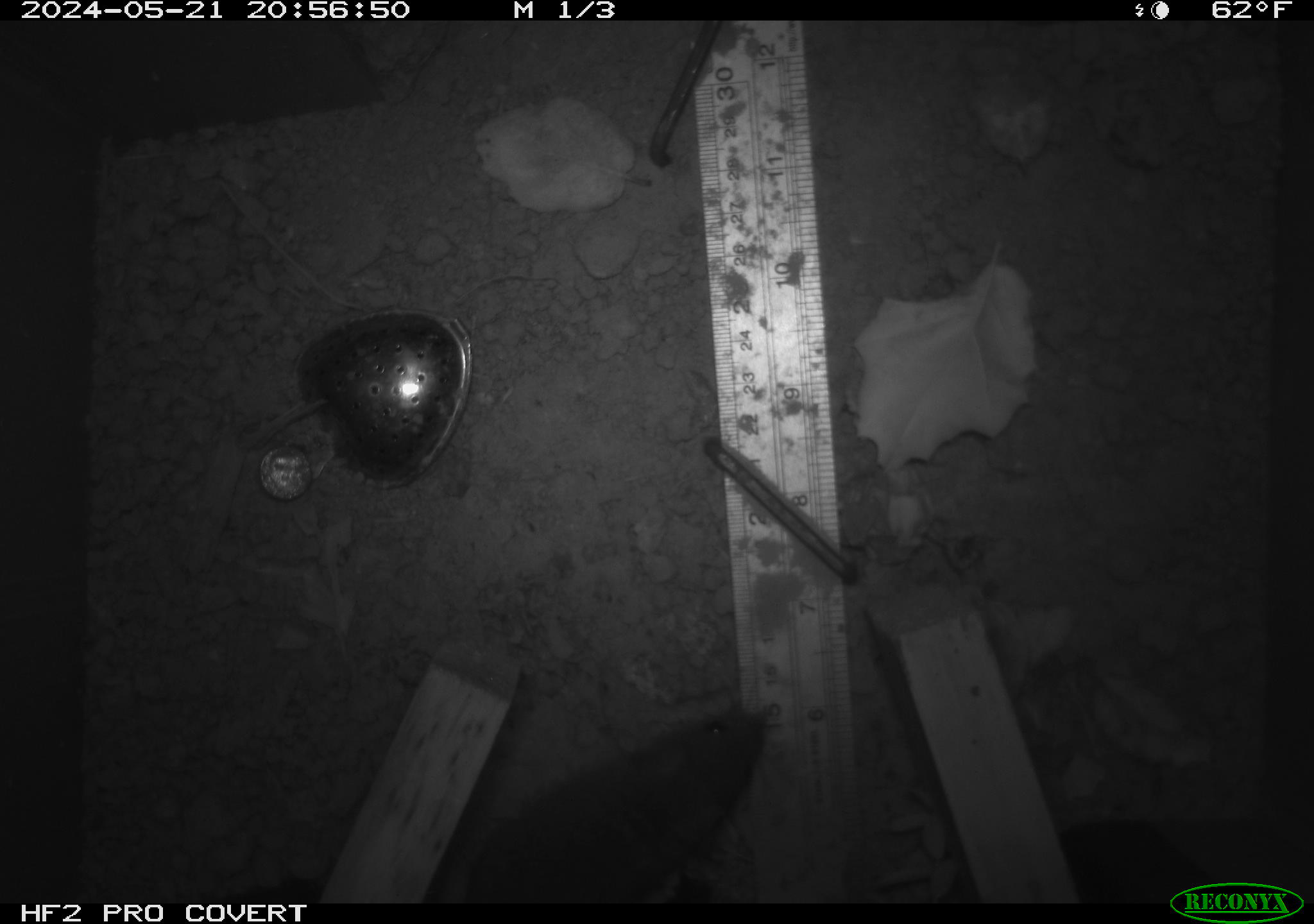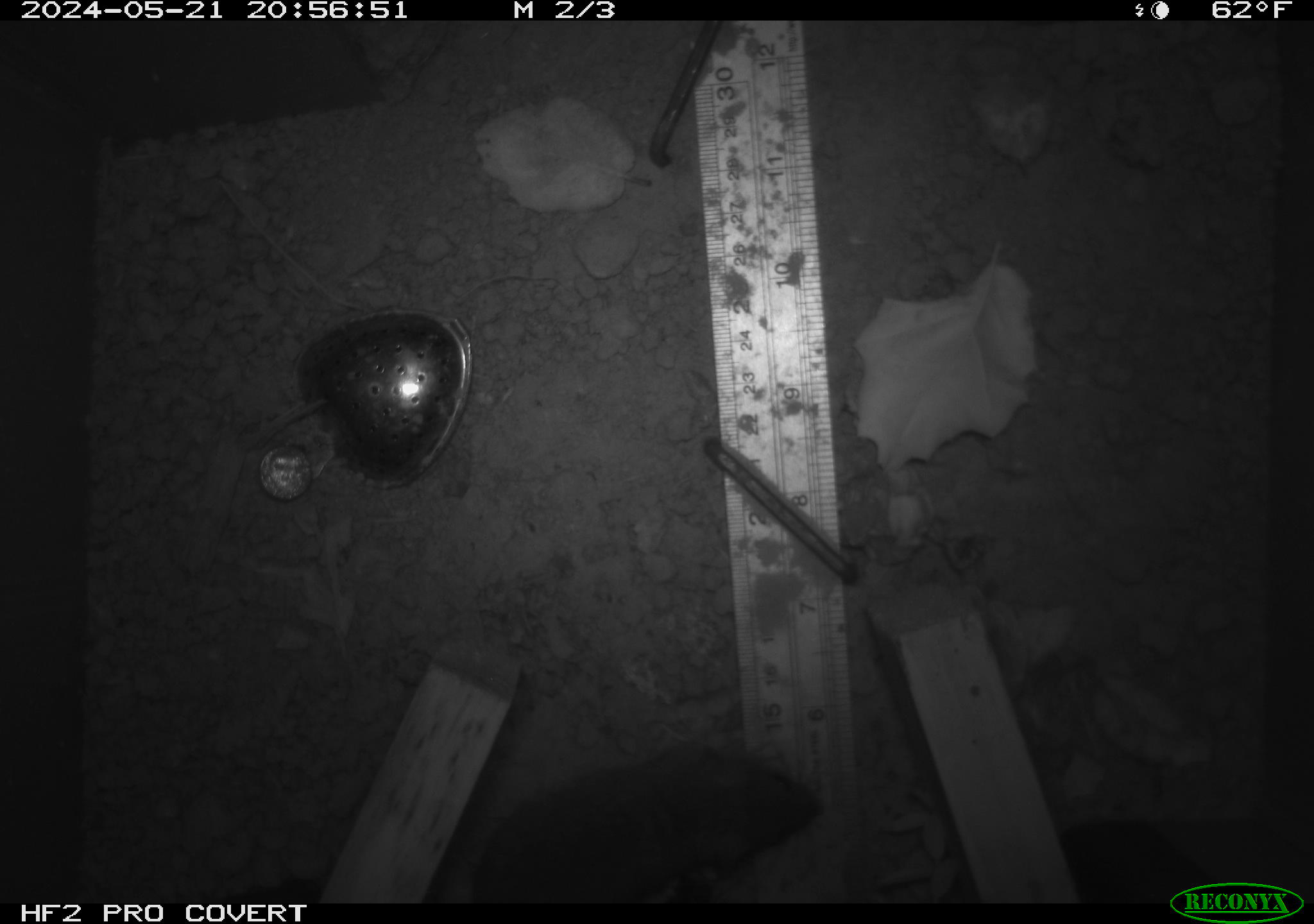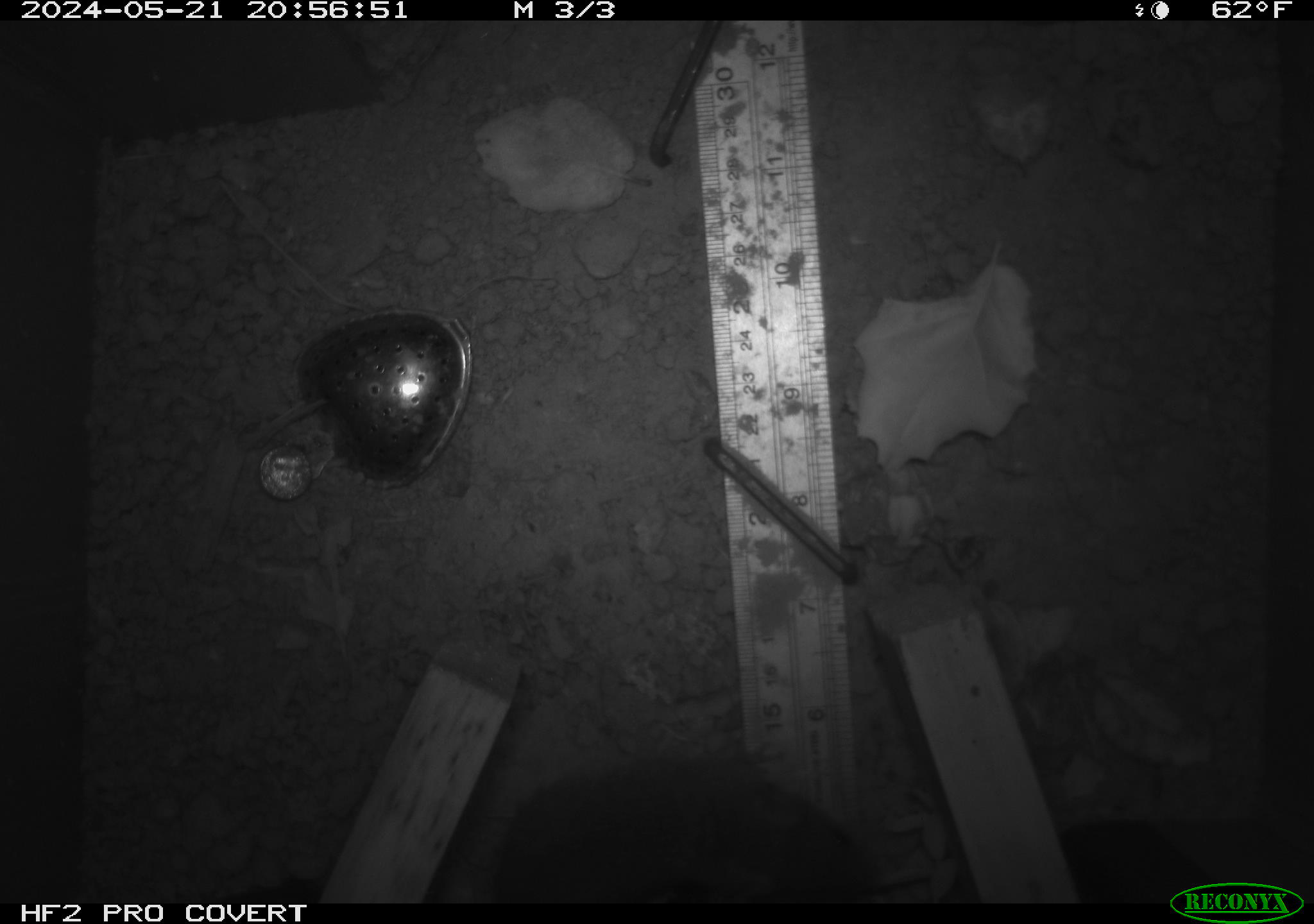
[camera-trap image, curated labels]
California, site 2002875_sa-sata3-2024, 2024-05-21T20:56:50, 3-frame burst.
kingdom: Animalia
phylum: Chordata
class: Mammalia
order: Rodentia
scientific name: Rodentia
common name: rodent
Rodent (Rodentia).